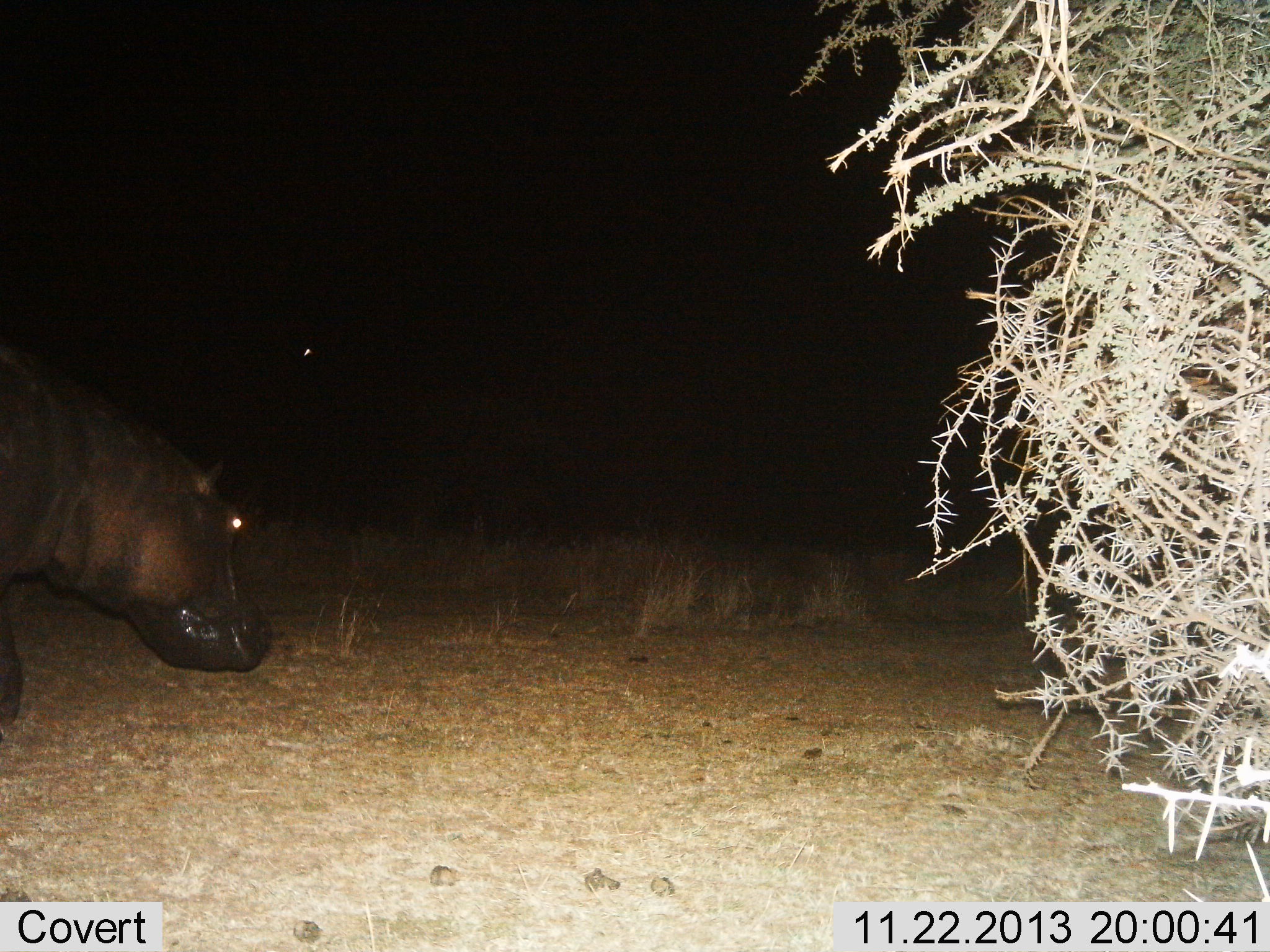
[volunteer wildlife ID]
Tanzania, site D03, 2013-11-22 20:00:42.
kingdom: Animalia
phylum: Chordata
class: Mammalia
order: Artiodactyla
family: Hippopotamidae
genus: Hippopotamus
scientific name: Hippopotamus amphibius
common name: hippopotamus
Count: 1.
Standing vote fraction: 30%.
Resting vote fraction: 0%.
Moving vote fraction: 80%.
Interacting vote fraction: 0%.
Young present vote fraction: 0%.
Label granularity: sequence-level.